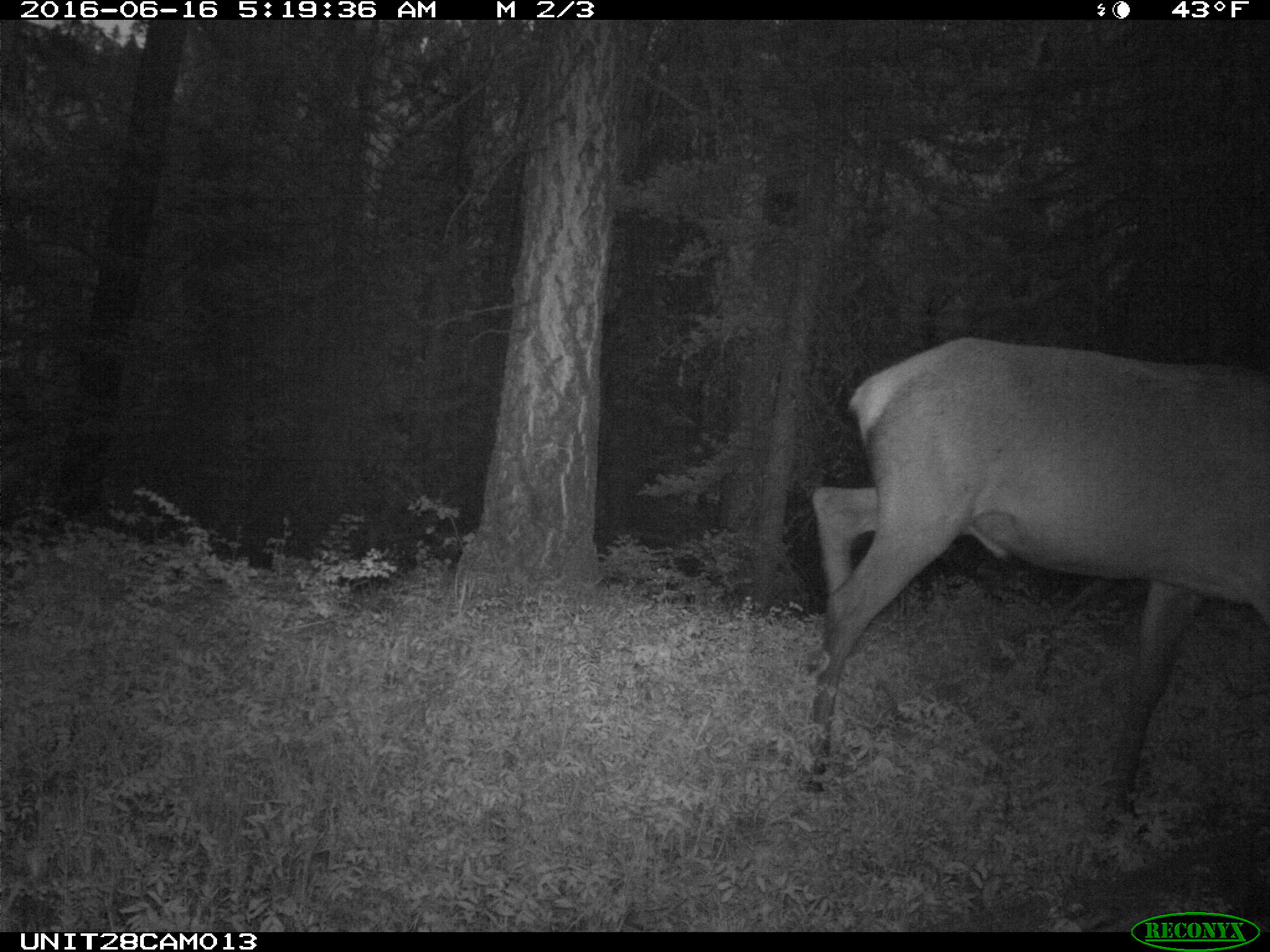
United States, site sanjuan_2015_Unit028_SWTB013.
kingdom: Animalia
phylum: Chordata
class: Mammalia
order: Artiodactyla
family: Cervidae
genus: Cervus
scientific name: Cervus elaphus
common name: red deer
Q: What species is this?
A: Cervus elaphus (red deer).